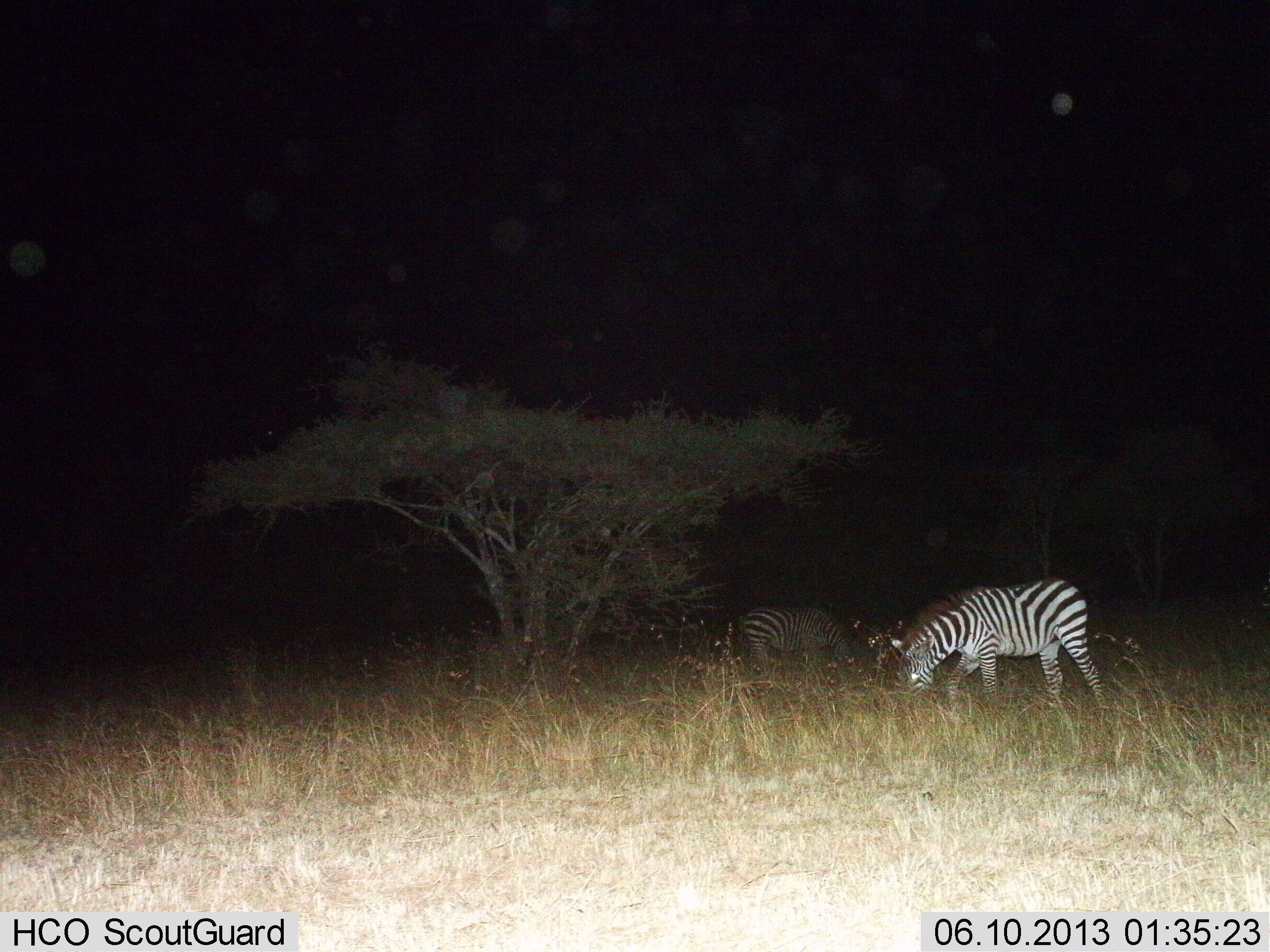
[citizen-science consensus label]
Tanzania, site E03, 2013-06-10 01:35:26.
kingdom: Animalia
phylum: Chordata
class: Mammalia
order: Perissodactyla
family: Equidae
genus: Equus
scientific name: Equus quagga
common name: plains zebra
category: zebra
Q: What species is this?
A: Zebra (plains zebra) (Equus quagga).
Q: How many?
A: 2.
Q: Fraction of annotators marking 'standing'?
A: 26%.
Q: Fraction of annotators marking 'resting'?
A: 3%.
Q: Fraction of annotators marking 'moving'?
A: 10%.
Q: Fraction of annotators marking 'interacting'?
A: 0%.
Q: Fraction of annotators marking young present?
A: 0%.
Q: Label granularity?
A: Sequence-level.